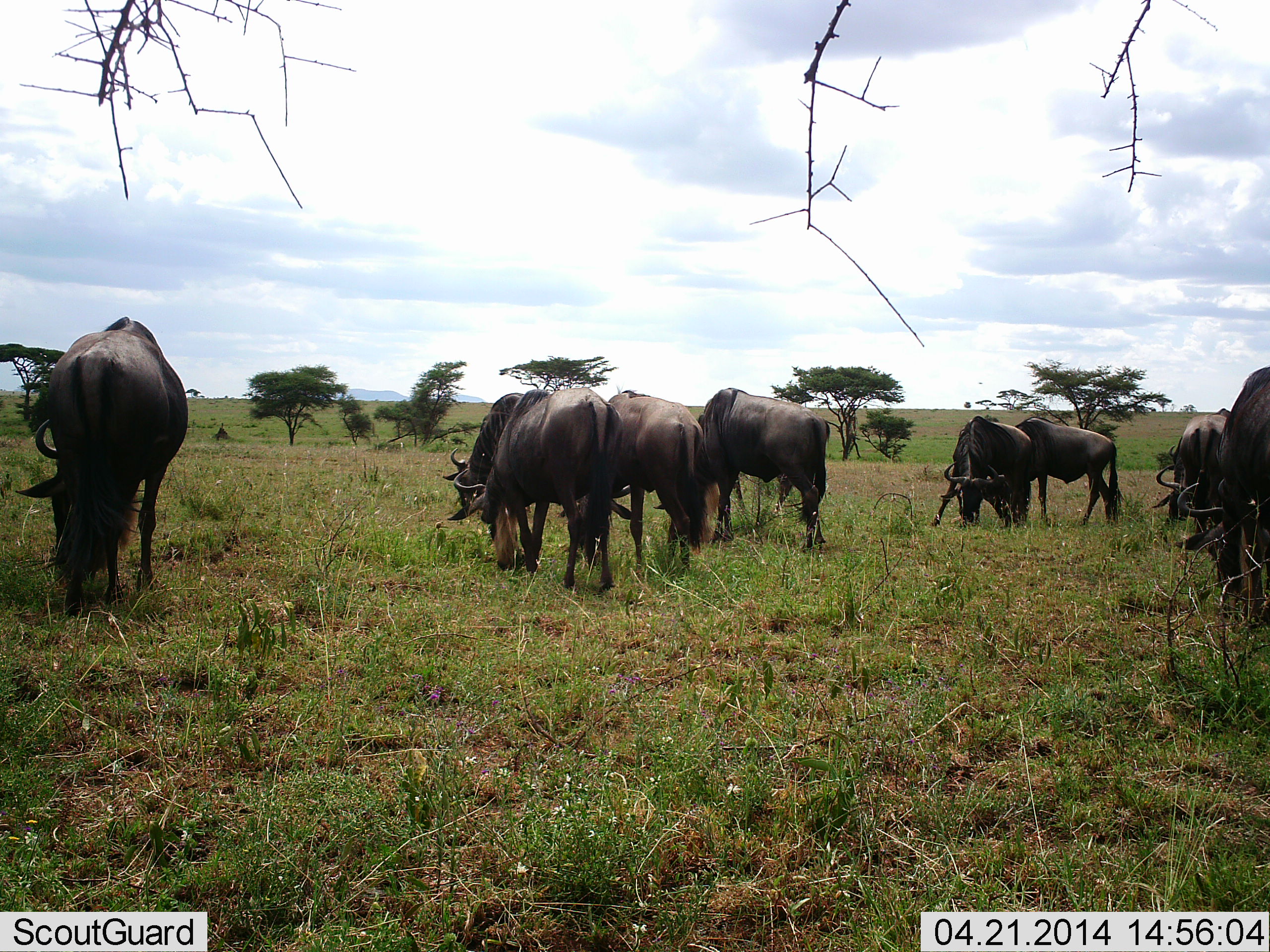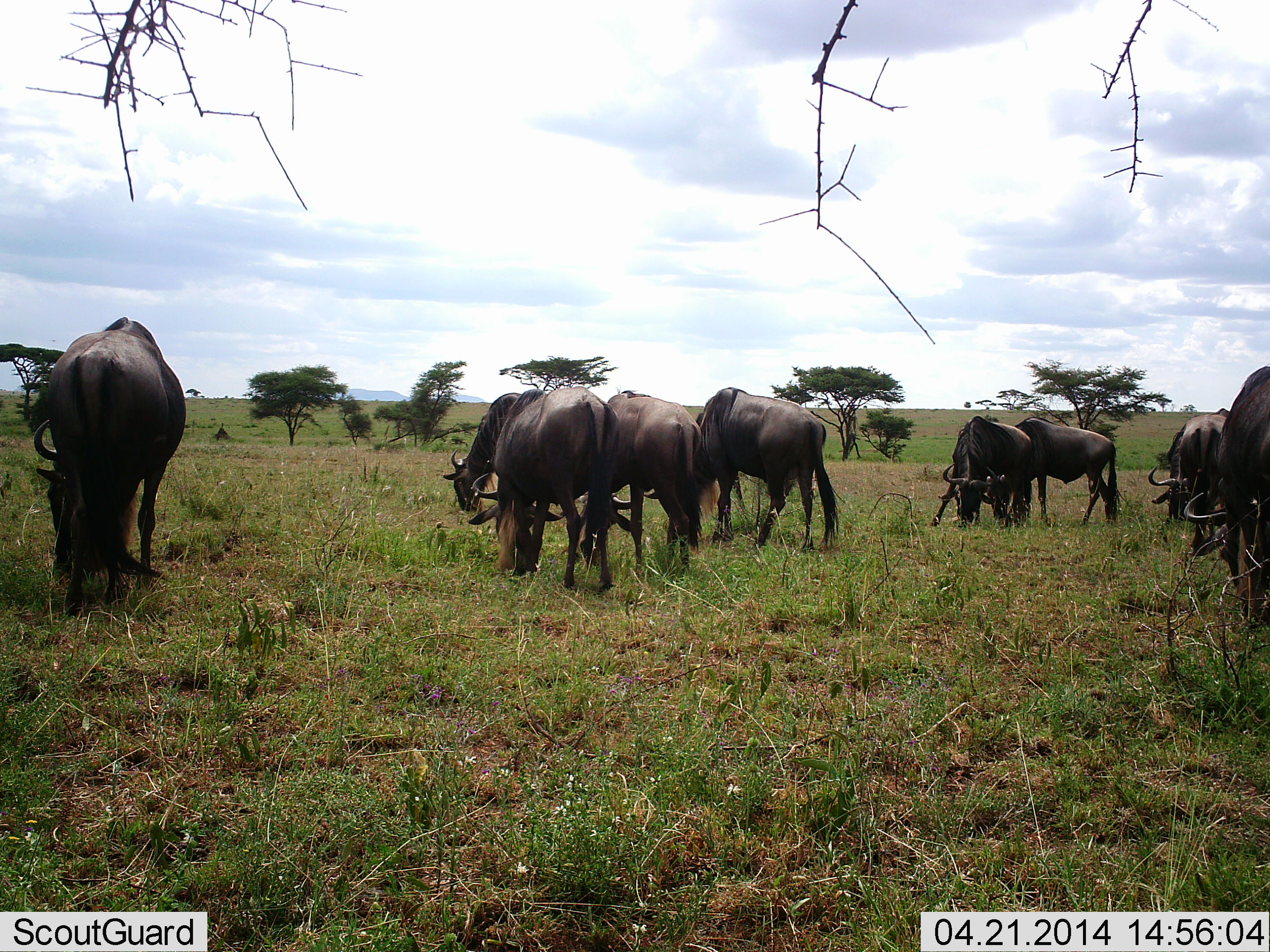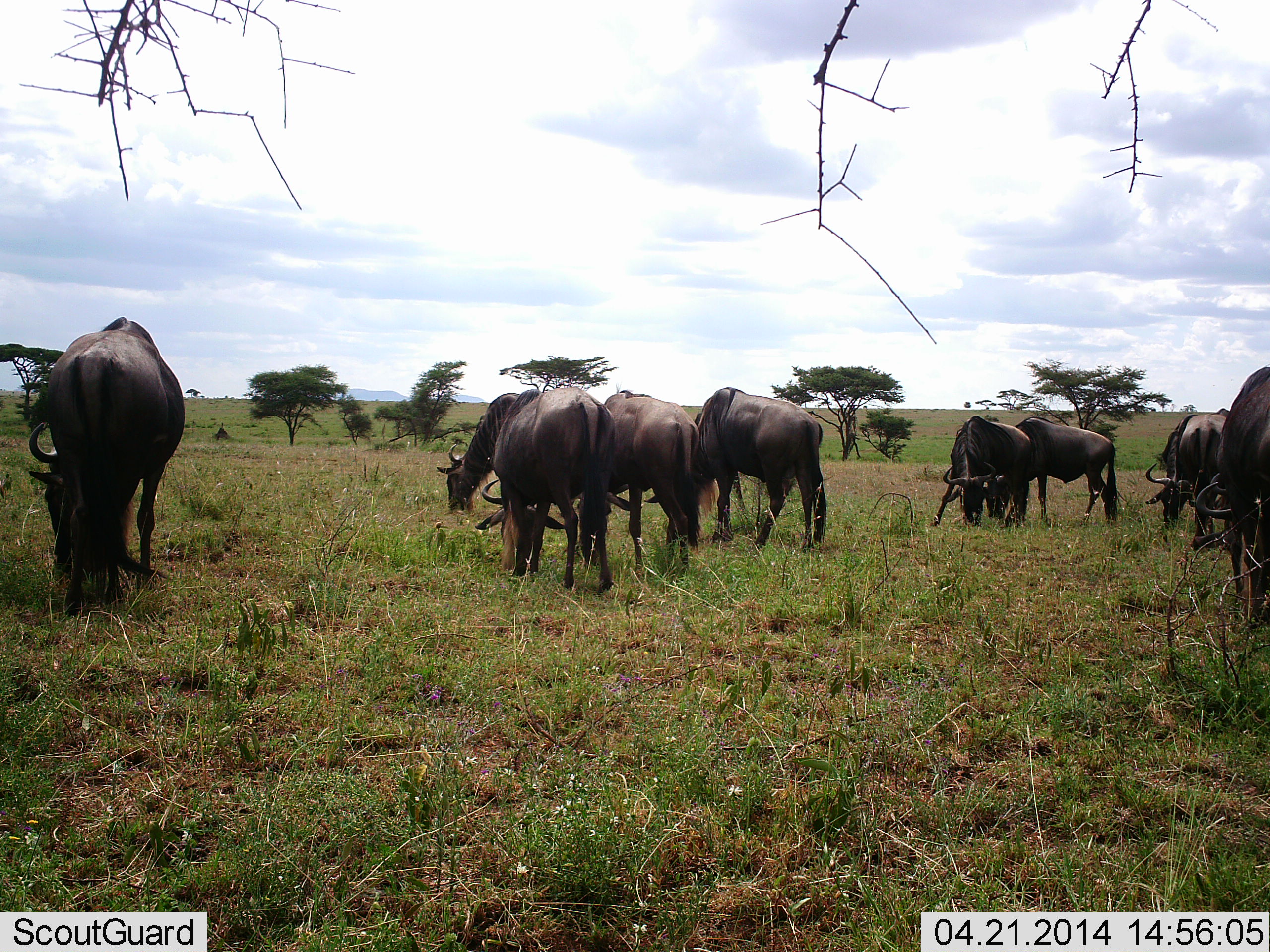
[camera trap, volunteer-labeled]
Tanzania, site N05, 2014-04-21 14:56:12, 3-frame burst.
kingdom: Animalia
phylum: Chordata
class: Mammalia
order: Artiodactyla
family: Bovidae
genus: Connochaetes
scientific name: Connochaetes taurinus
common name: blue wildebeest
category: wildebeest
Wildebeest (blue wildebeest) (Connochaetes taurinus), count 9. Behavior (volunteer vote fractions): standing 30%, resting 0%, moving 0%, interacting 0%. Young present (vote fraction): 0%. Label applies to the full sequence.